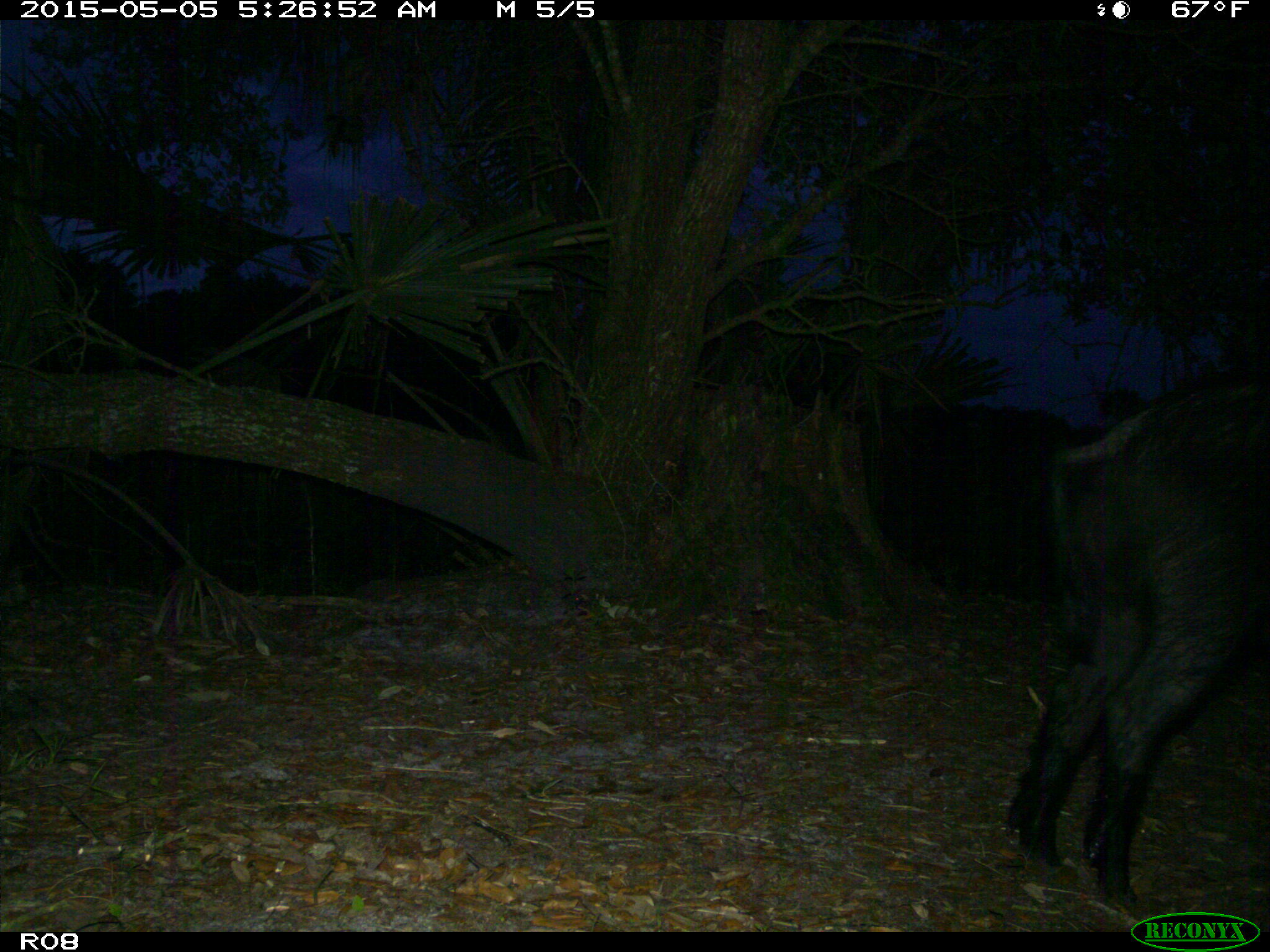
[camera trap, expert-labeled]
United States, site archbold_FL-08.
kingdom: Animalia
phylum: Chordata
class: Mammalia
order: Artiodactyla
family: Suidae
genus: Sus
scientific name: Sus scrofa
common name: wild boar